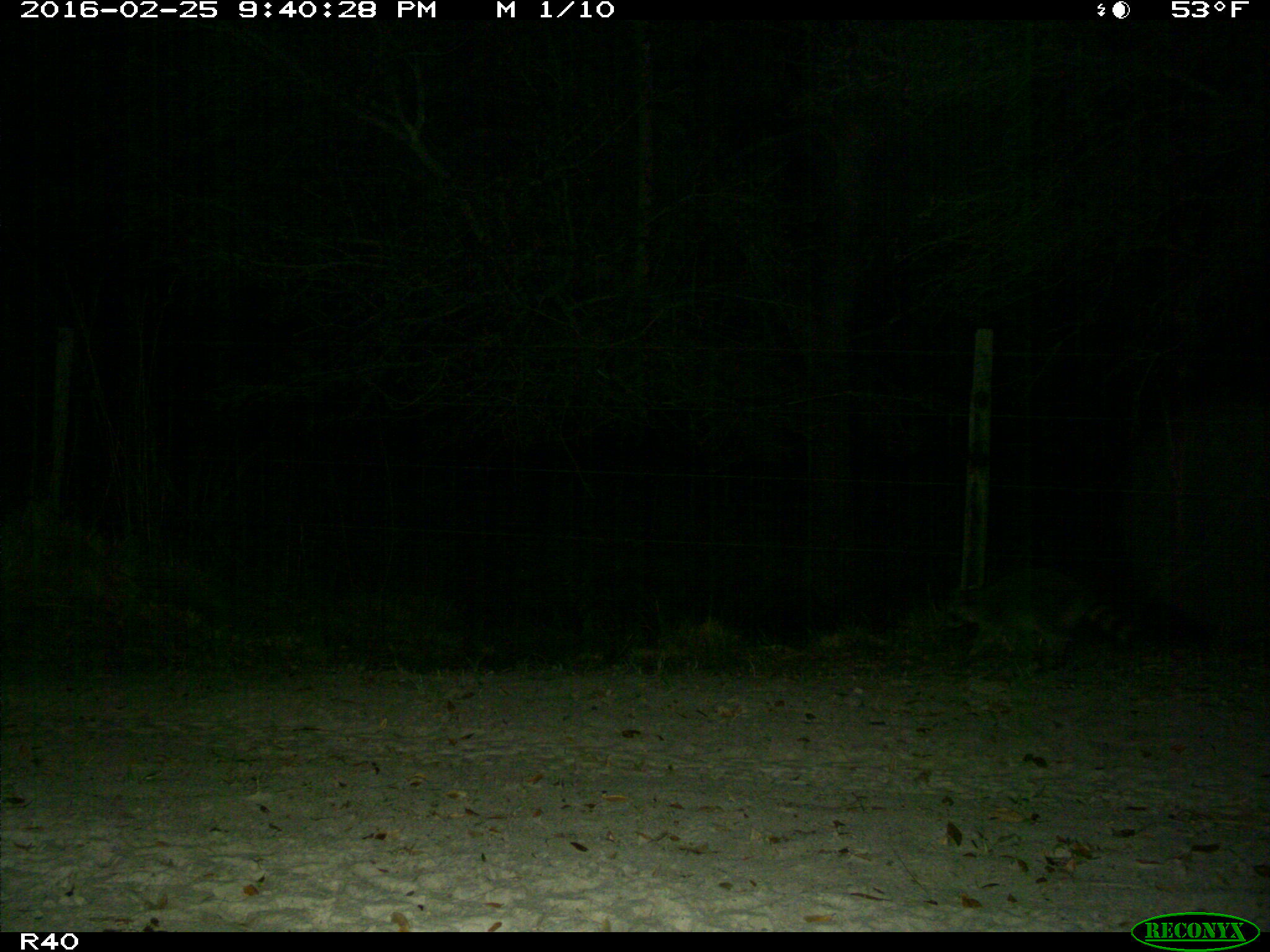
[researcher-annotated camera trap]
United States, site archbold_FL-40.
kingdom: Animalia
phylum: Chordata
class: Mammalia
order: Carnivora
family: Procyonidae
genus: Procyon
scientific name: Procyon lotor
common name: common raccoon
Procyon lotor (common raccoon).